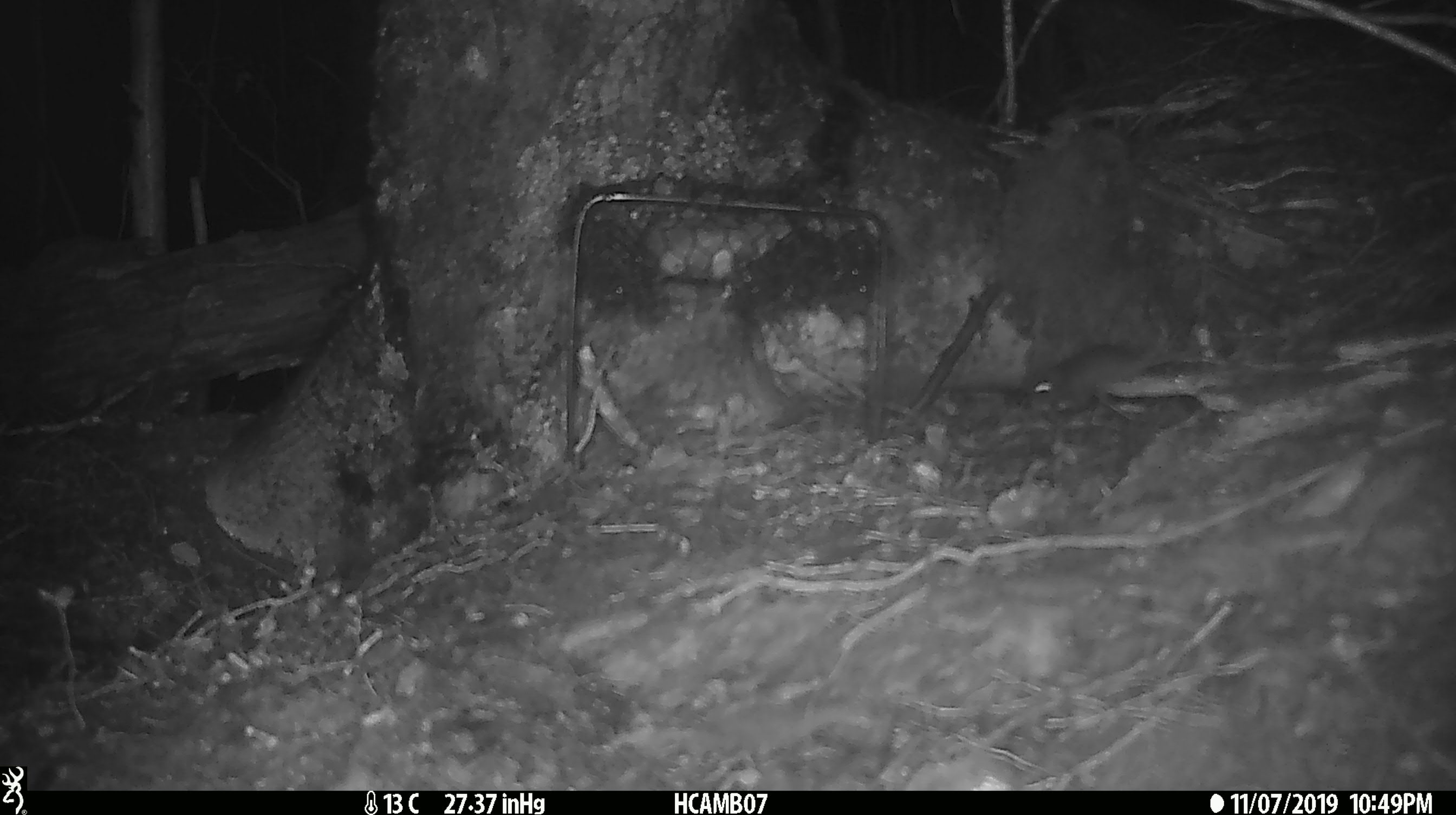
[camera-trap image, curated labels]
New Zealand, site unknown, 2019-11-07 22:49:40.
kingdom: Animalia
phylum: Chordata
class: Mammalia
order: Rodentia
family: Muridae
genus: Mus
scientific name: Mus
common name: mouse